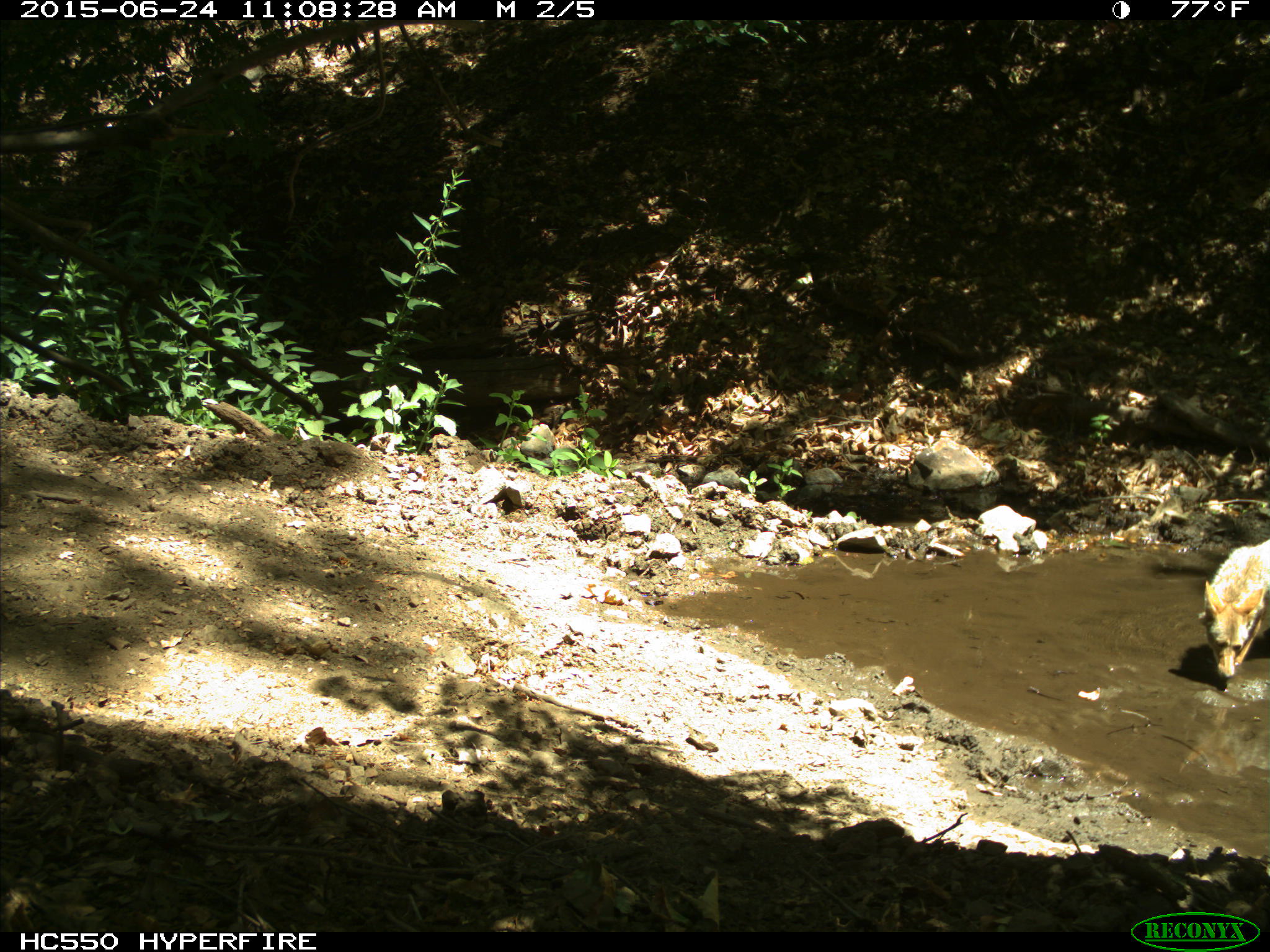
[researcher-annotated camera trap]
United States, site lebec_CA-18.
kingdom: Animalia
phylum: Chordata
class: Mammalia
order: Carnivora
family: Canidae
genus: Canis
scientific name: Canis latrans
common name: coyote